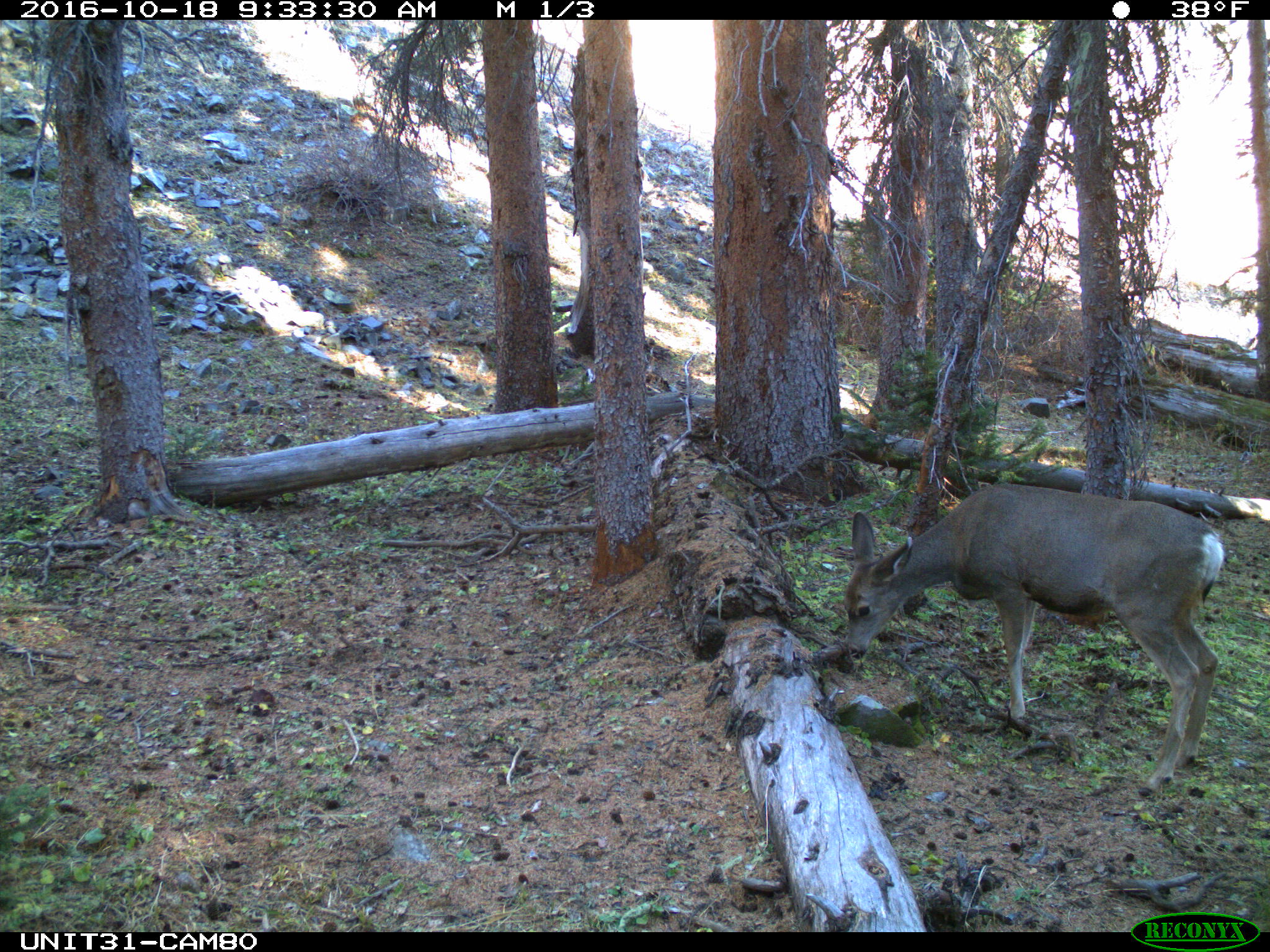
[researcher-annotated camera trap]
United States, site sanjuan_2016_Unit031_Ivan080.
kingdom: Animalia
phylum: Chordata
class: Mammalia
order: Artiodactyla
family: Cervidae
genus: Odocoileus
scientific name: Odocoileus hemionus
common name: mule deer